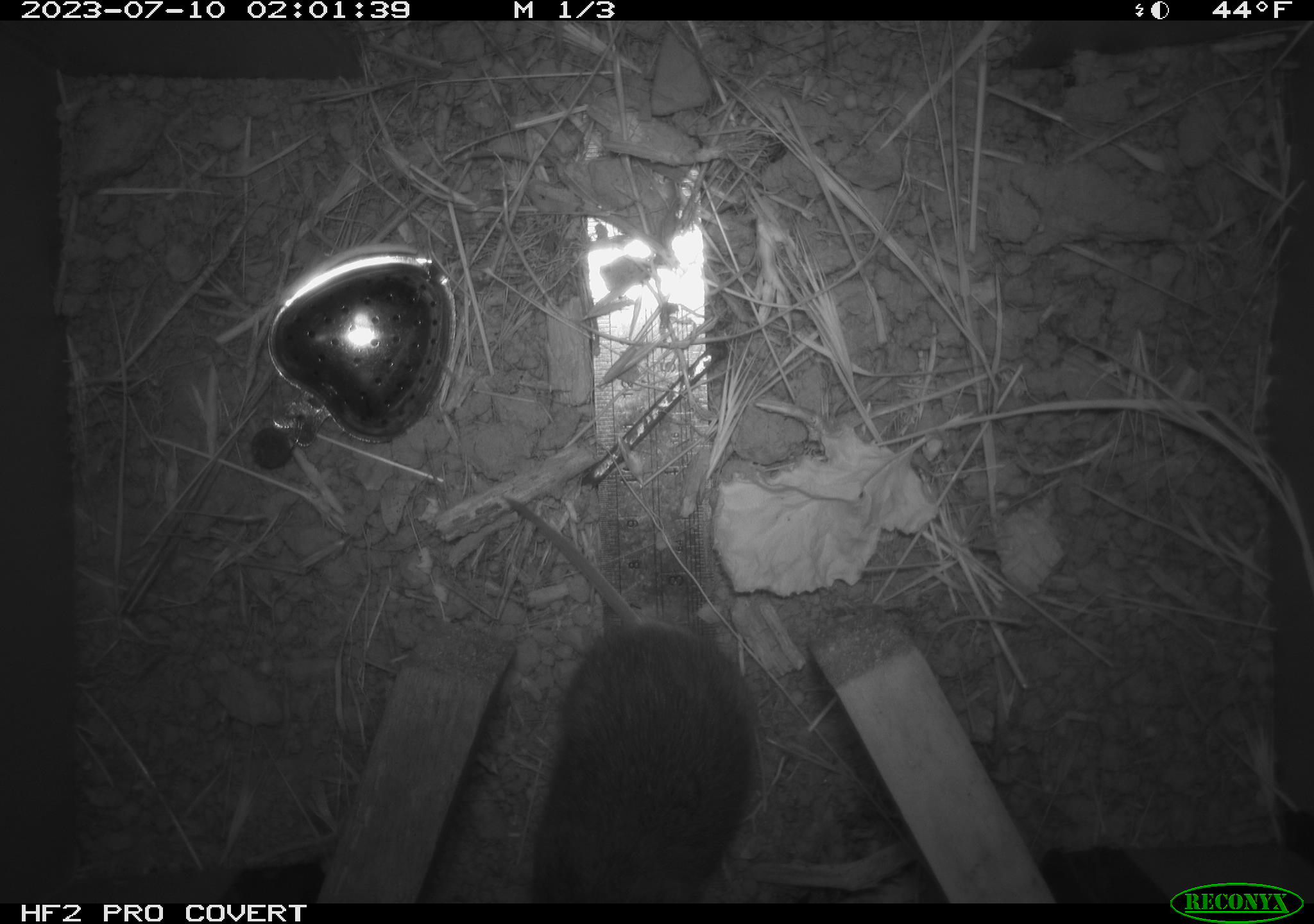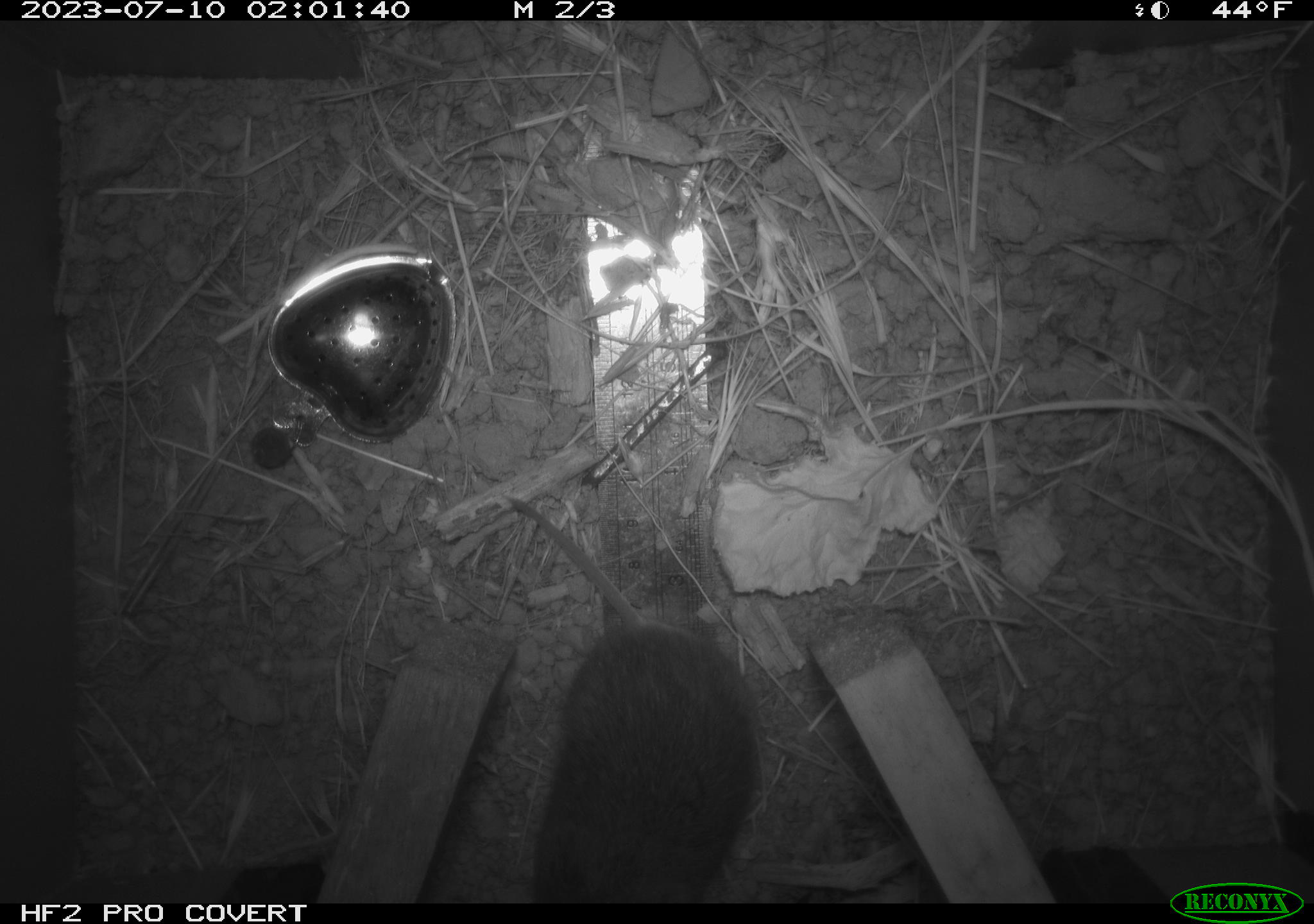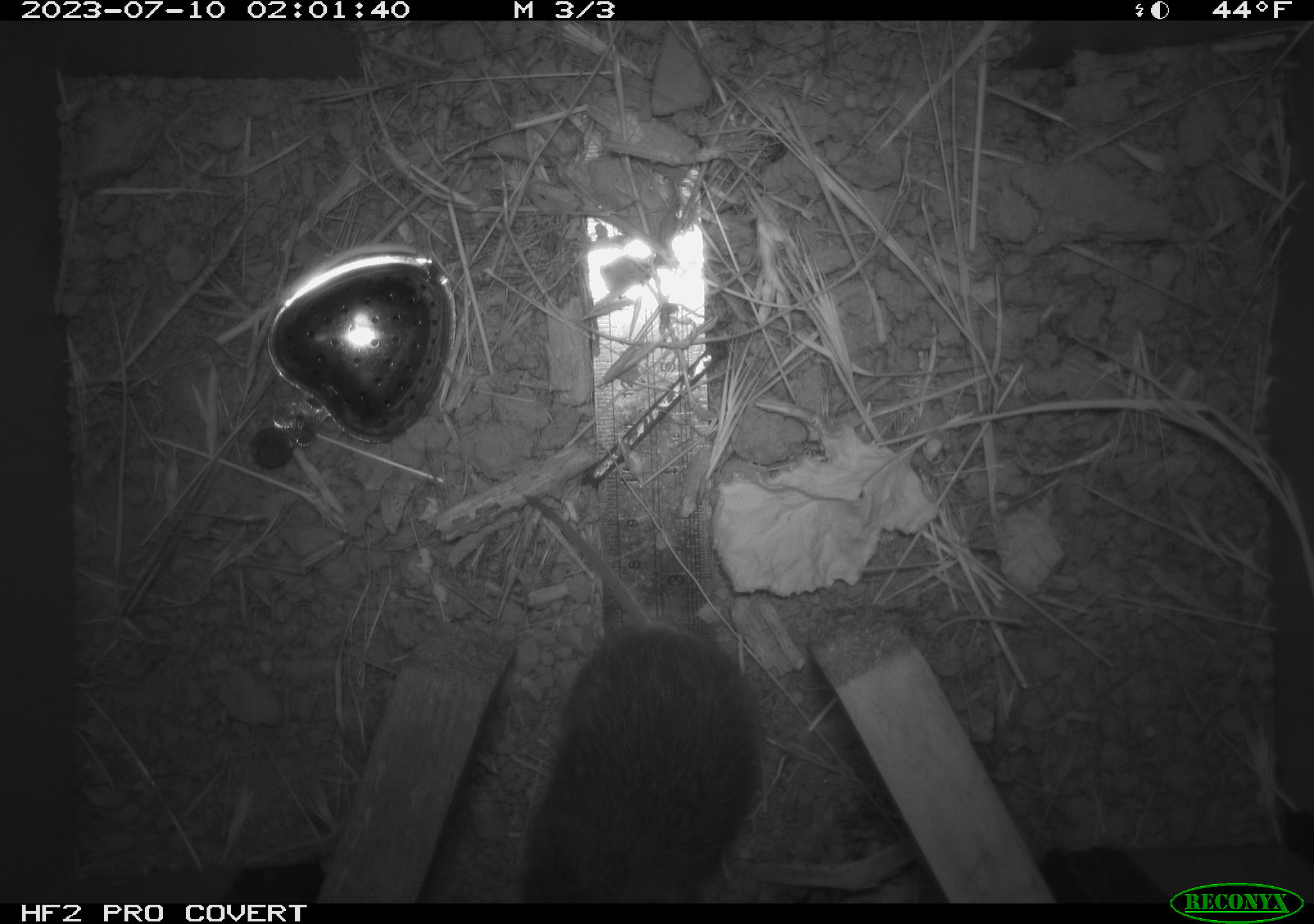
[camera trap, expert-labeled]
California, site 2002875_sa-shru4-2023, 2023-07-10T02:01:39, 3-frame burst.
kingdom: Animalia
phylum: Chordata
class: Mammalia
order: Rodentia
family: Cricetidae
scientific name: Arvicolinae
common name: voles, lemmings, and muskrats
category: arvicolinae subfamily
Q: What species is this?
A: Arvicolinae subfamily (voles, lemmings, and muskrats) (Arvicolinae).